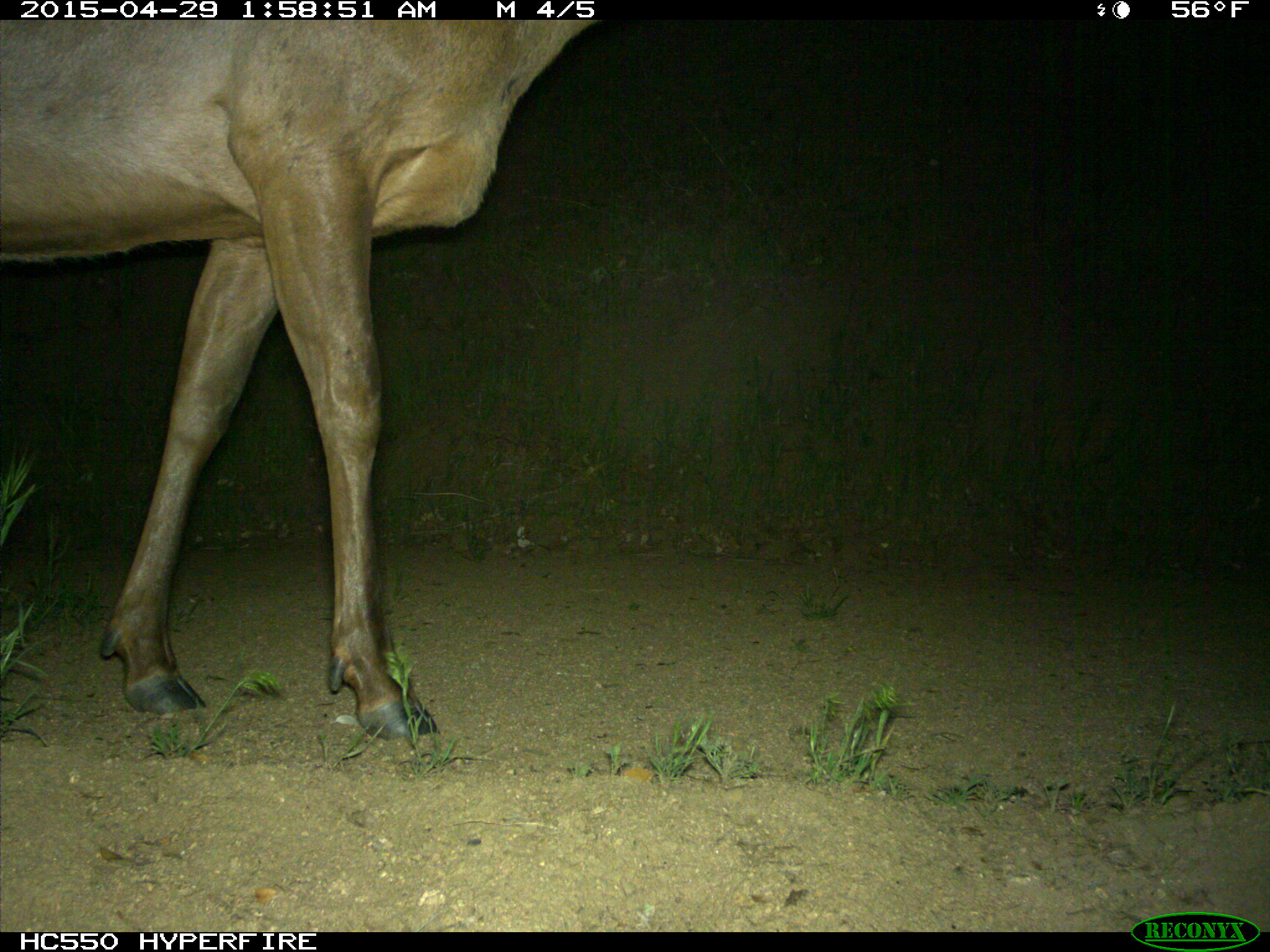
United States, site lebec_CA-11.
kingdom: Animalia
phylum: Chordata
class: Mammalia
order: Artiodactyla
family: Cervidae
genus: Cervus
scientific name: Cervus canadensis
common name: elk